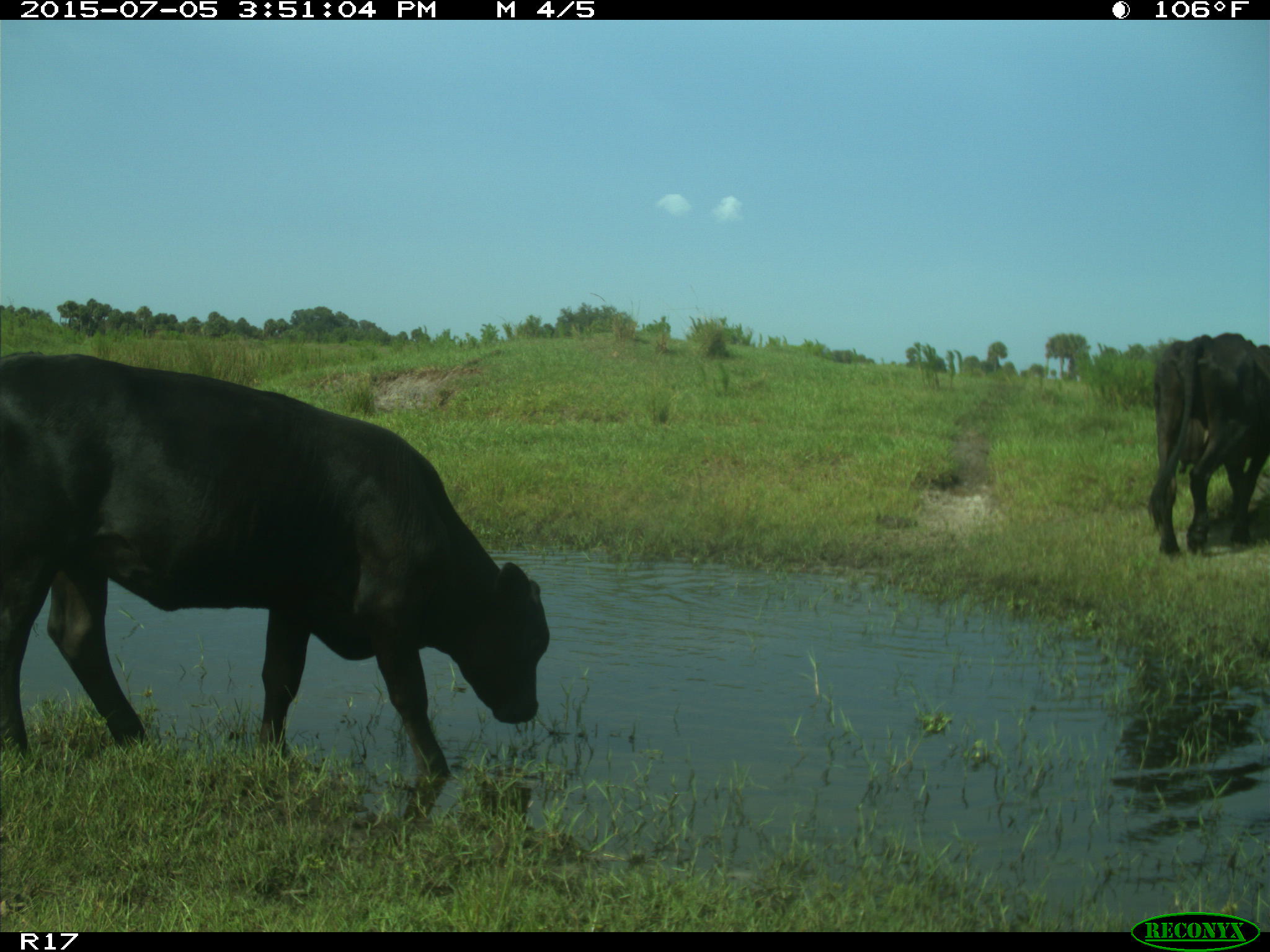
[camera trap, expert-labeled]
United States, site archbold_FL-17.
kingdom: Animalia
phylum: Chordata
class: Mammalia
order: Artiodactyla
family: Bovidae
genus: Bos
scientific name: Bos taurus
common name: domestic cow